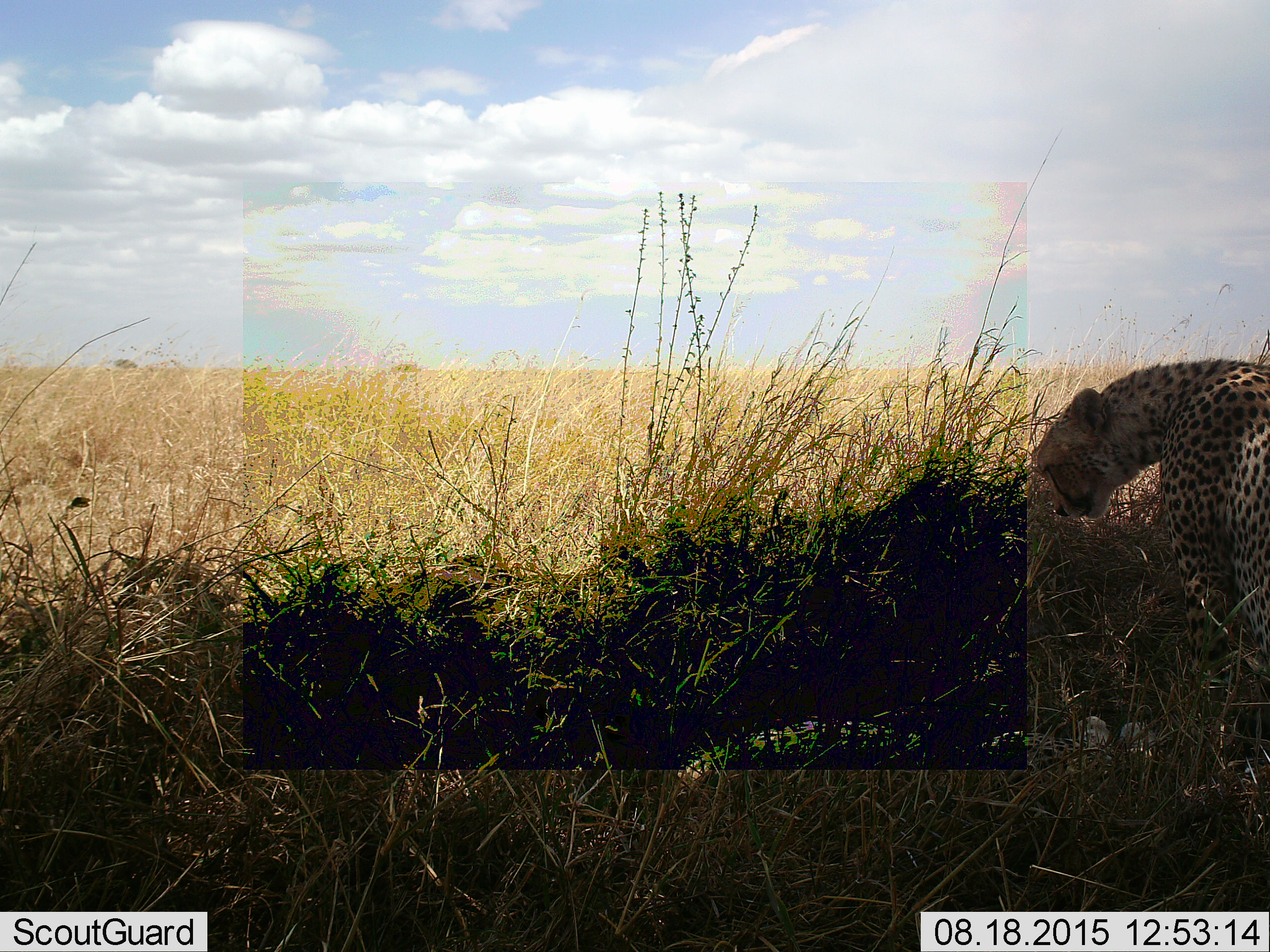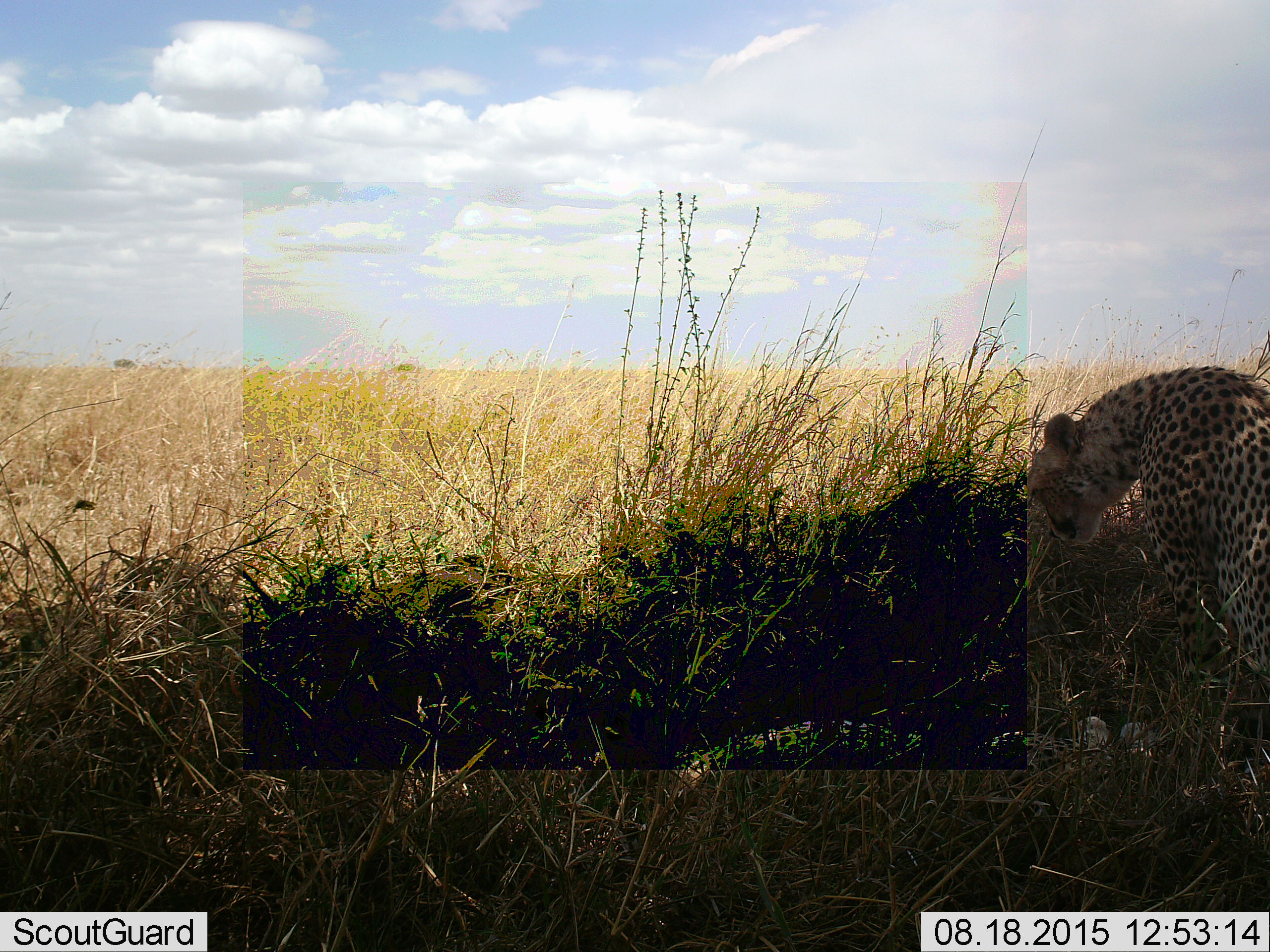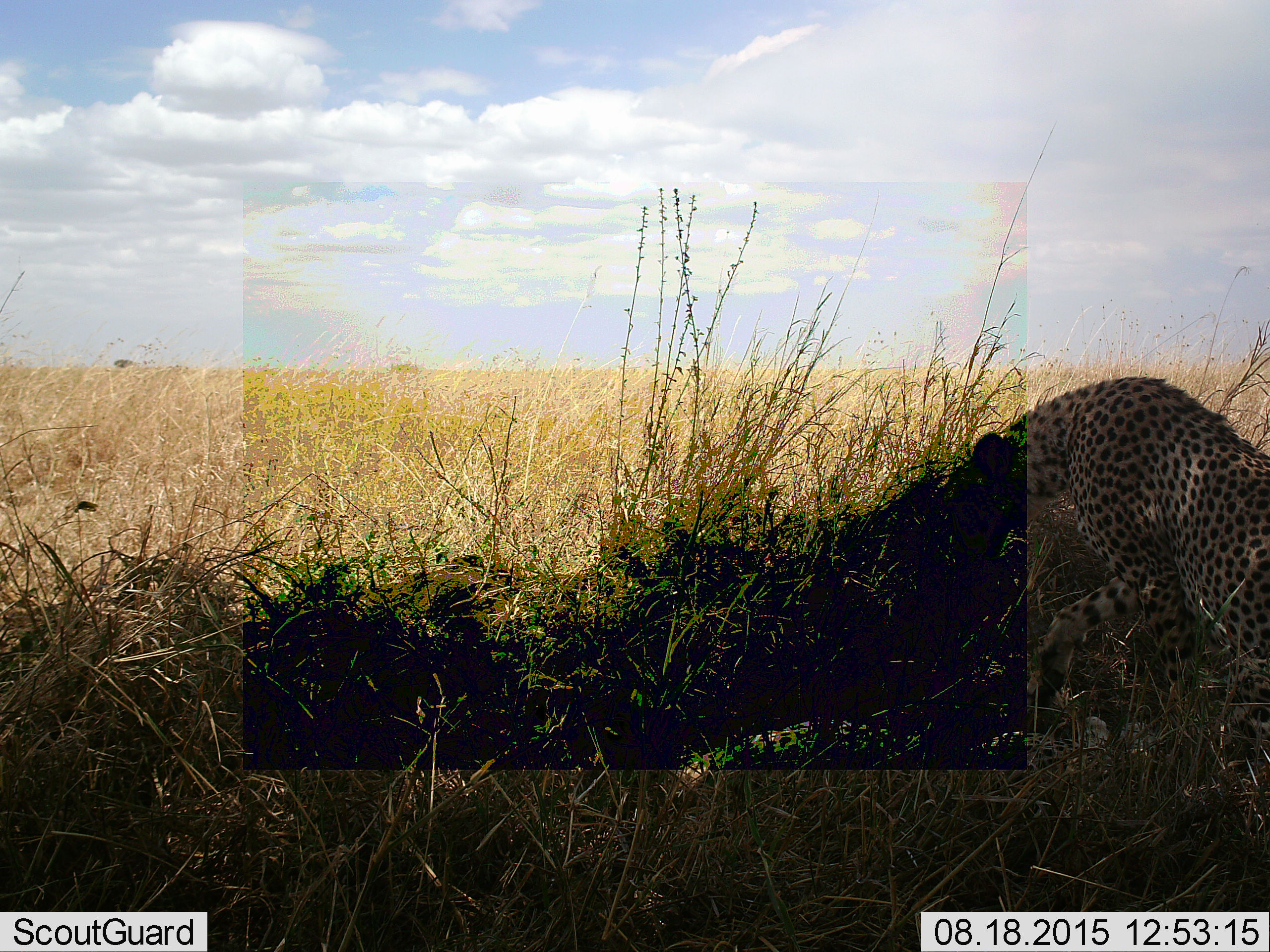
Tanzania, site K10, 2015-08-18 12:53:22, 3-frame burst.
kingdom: Animalia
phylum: Chordata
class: Mammalia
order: Carnivora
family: Felidae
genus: Acinonyx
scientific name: Acinonyx jubatus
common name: cheetah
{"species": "cheetah (Acinonyx jubatus)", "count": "2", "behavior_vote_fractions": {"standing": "33%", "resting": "78%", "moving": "44%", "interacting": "11%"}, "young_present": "22%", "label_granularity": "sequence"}